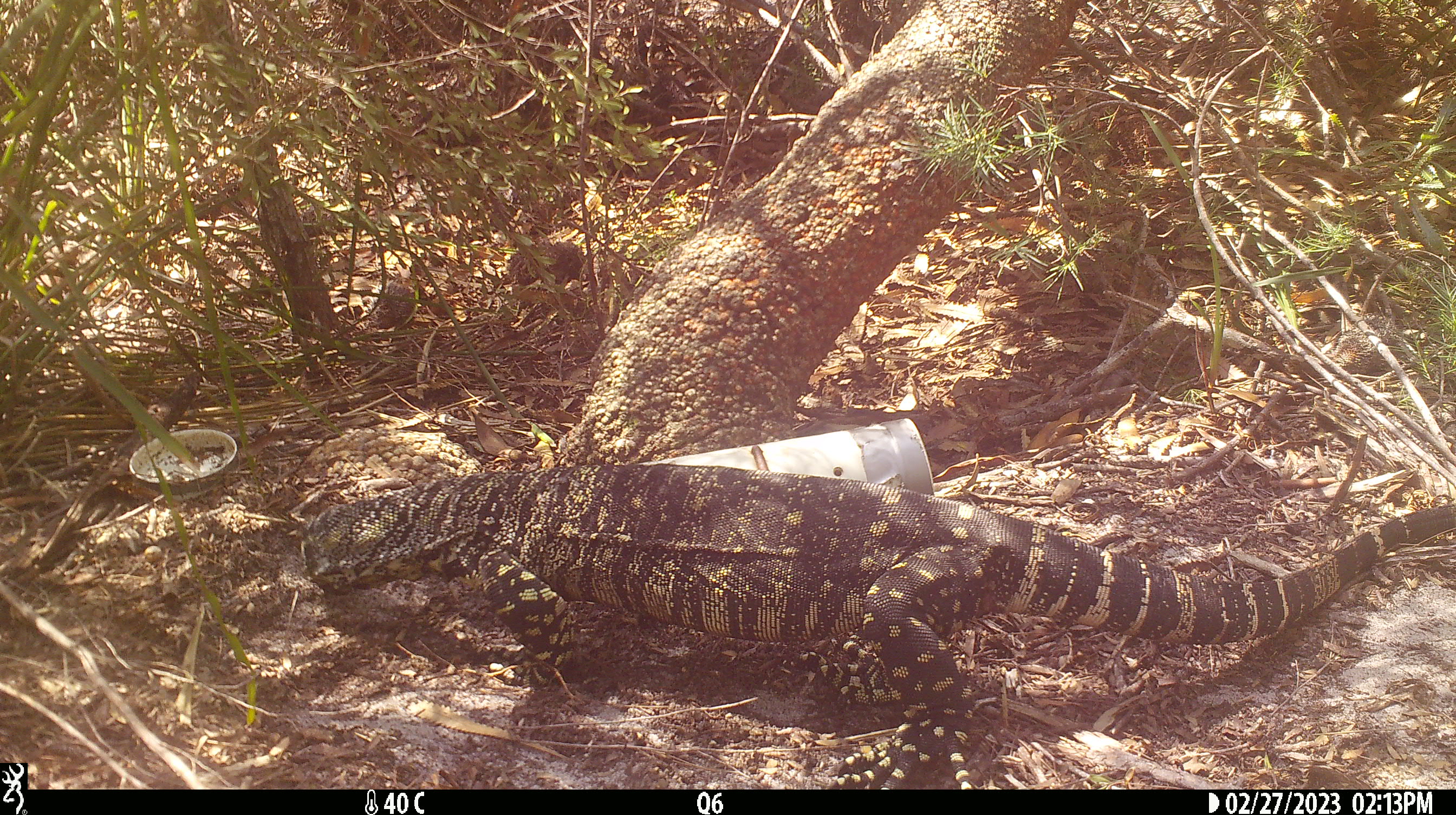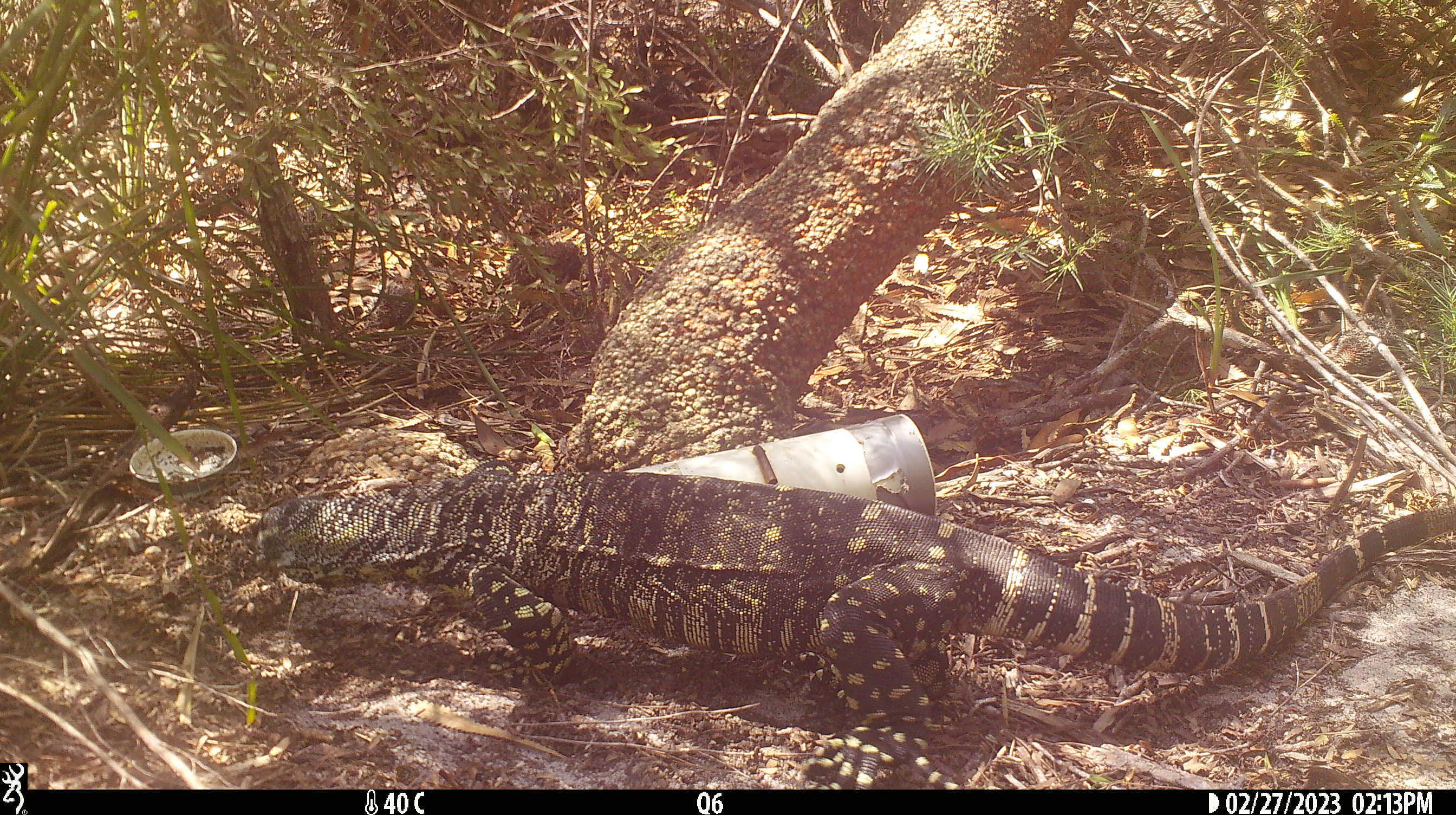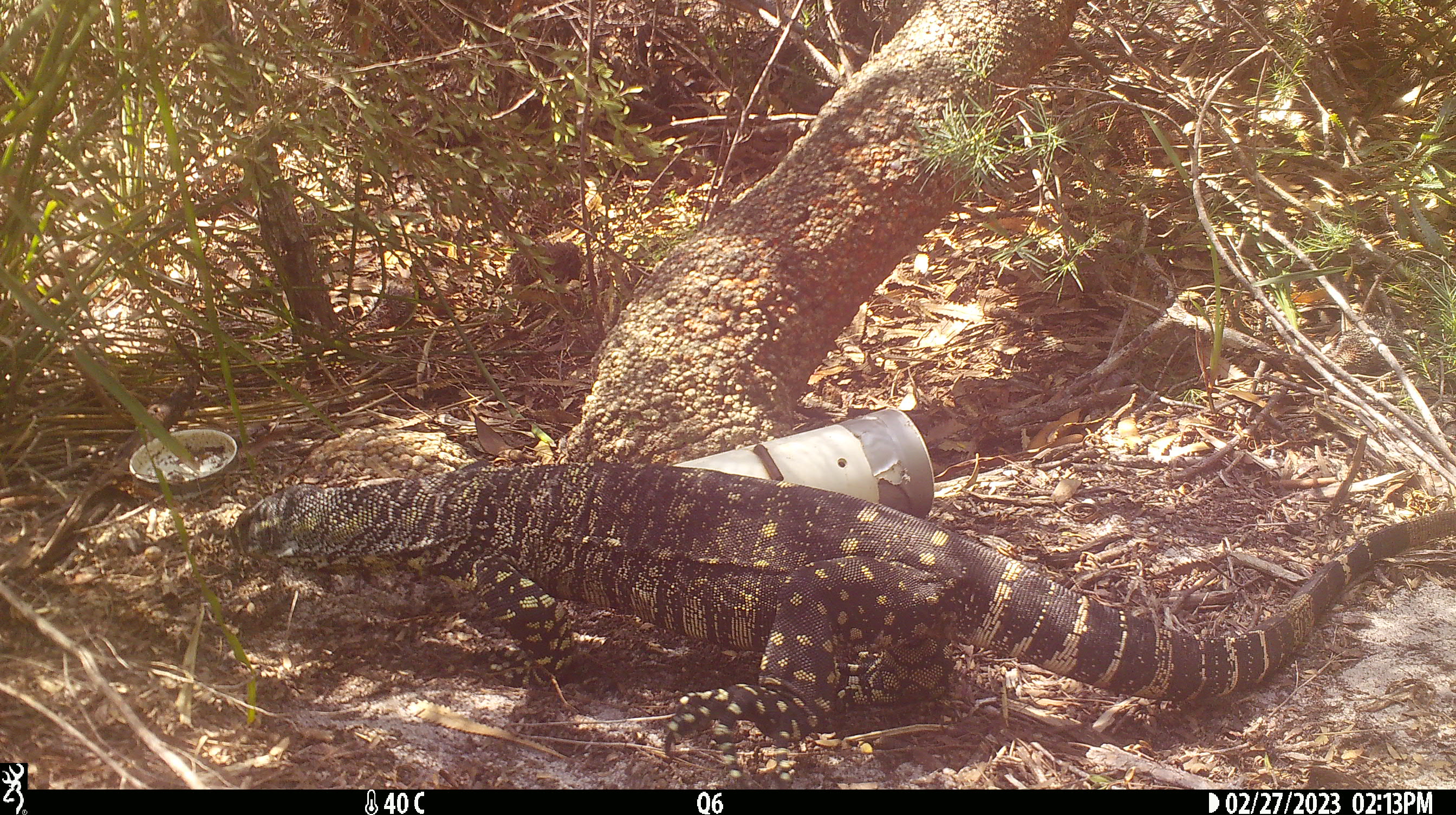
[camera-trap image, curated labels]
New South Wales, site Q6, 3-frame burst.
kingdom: Animalia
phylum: Chordata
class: Reptilia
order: Squamata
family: Varanidae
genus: Varanus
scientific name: Varanus varius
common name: lace monitor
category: goanna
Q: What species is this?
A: Goanna (lace monitor) (Varanus varius).